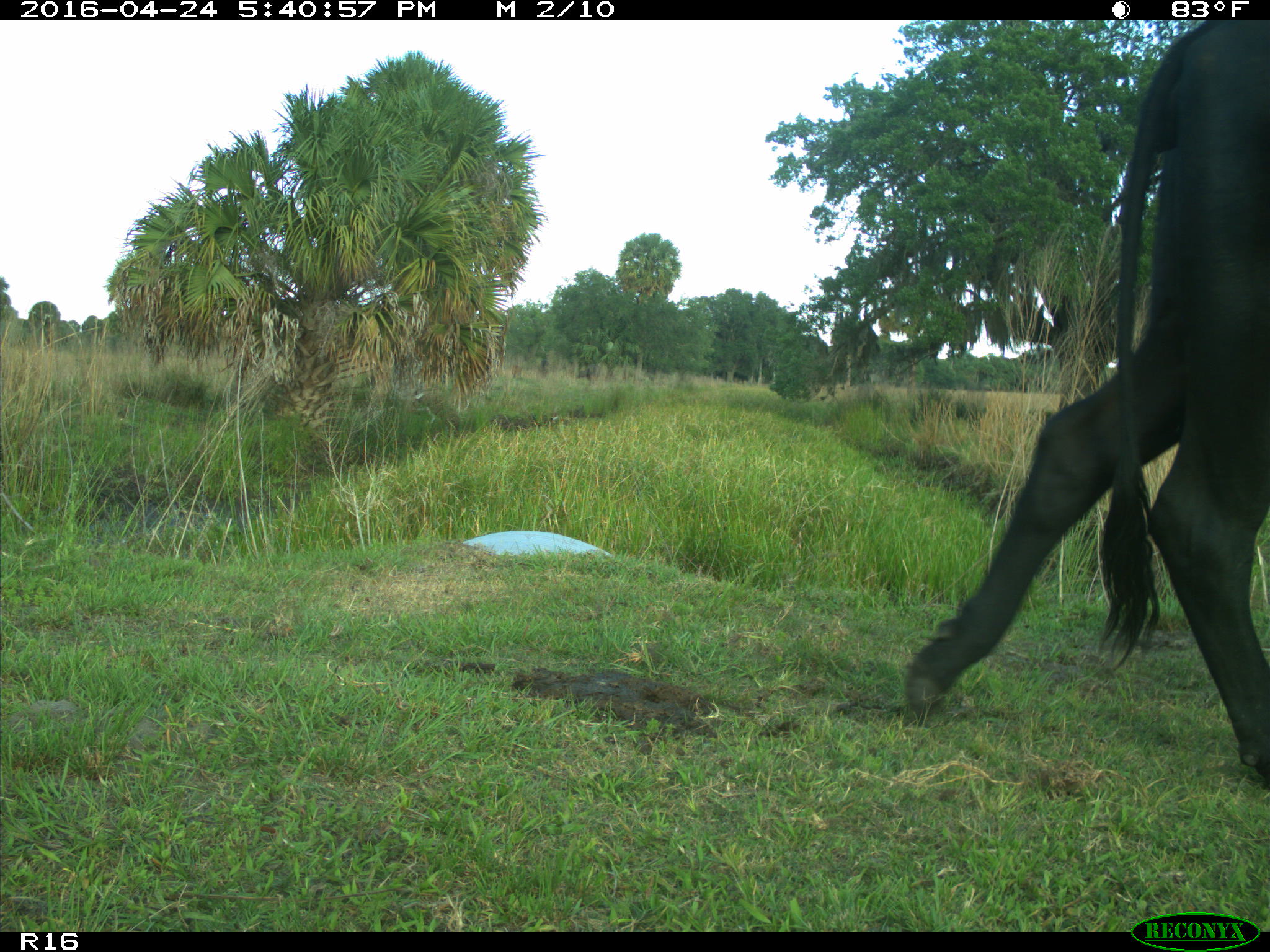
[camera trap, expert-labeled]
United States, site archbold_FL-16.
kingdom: Animalia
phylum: Chordata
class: Mammalia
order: Artiodactyla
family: Bovidae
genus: Bos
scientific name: Bos taurus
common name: domestic cow